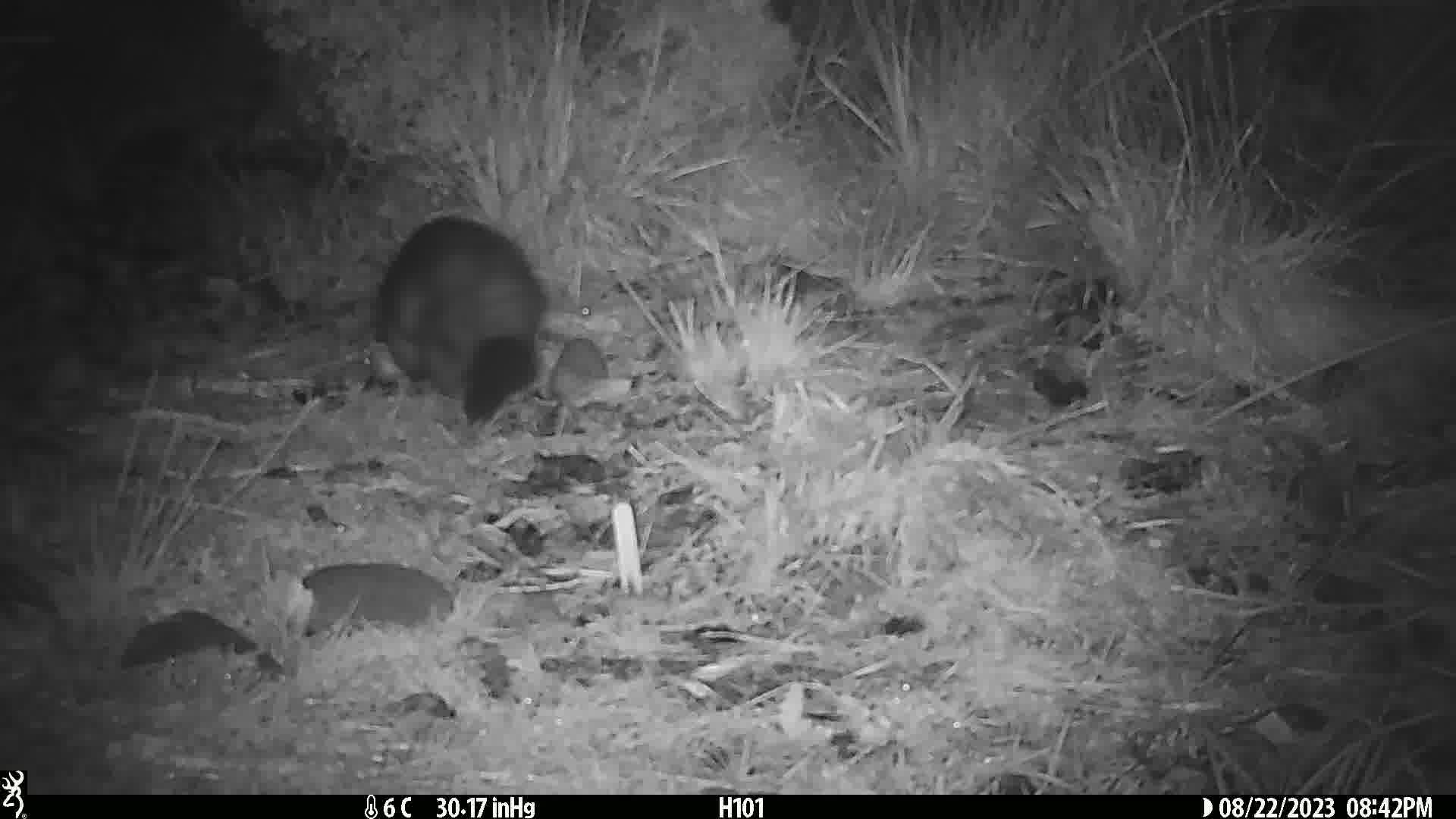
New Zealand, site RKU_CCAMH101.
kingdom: Animalia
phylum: Chordata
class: Mammalia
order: Diprotodontia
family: Phalangeridae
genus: Trichosurus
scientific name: Trichosurus vulpecula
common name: common brushtail possum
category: possum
Possum (common brushtail possum) (Trichosurus vulpecula).